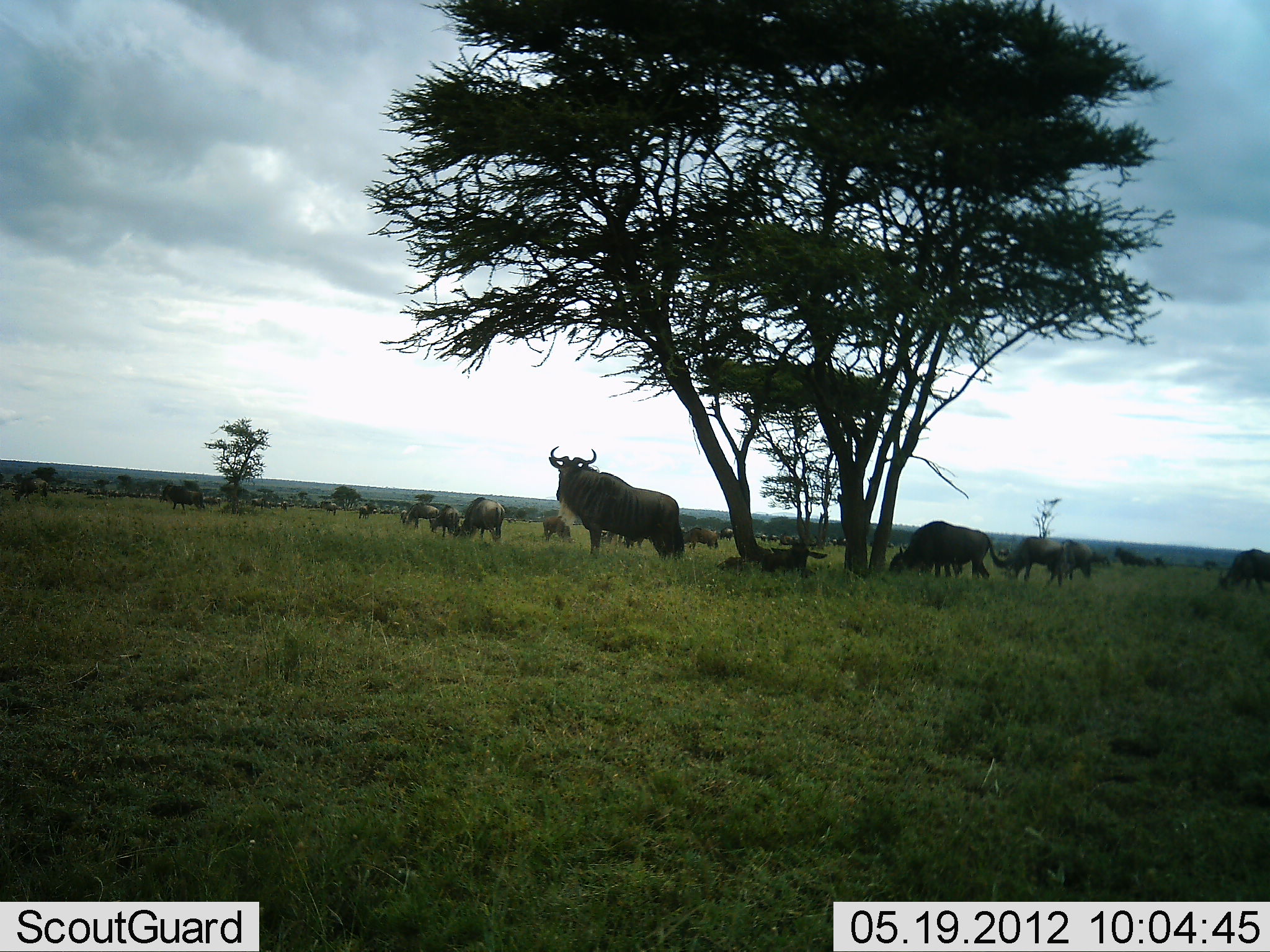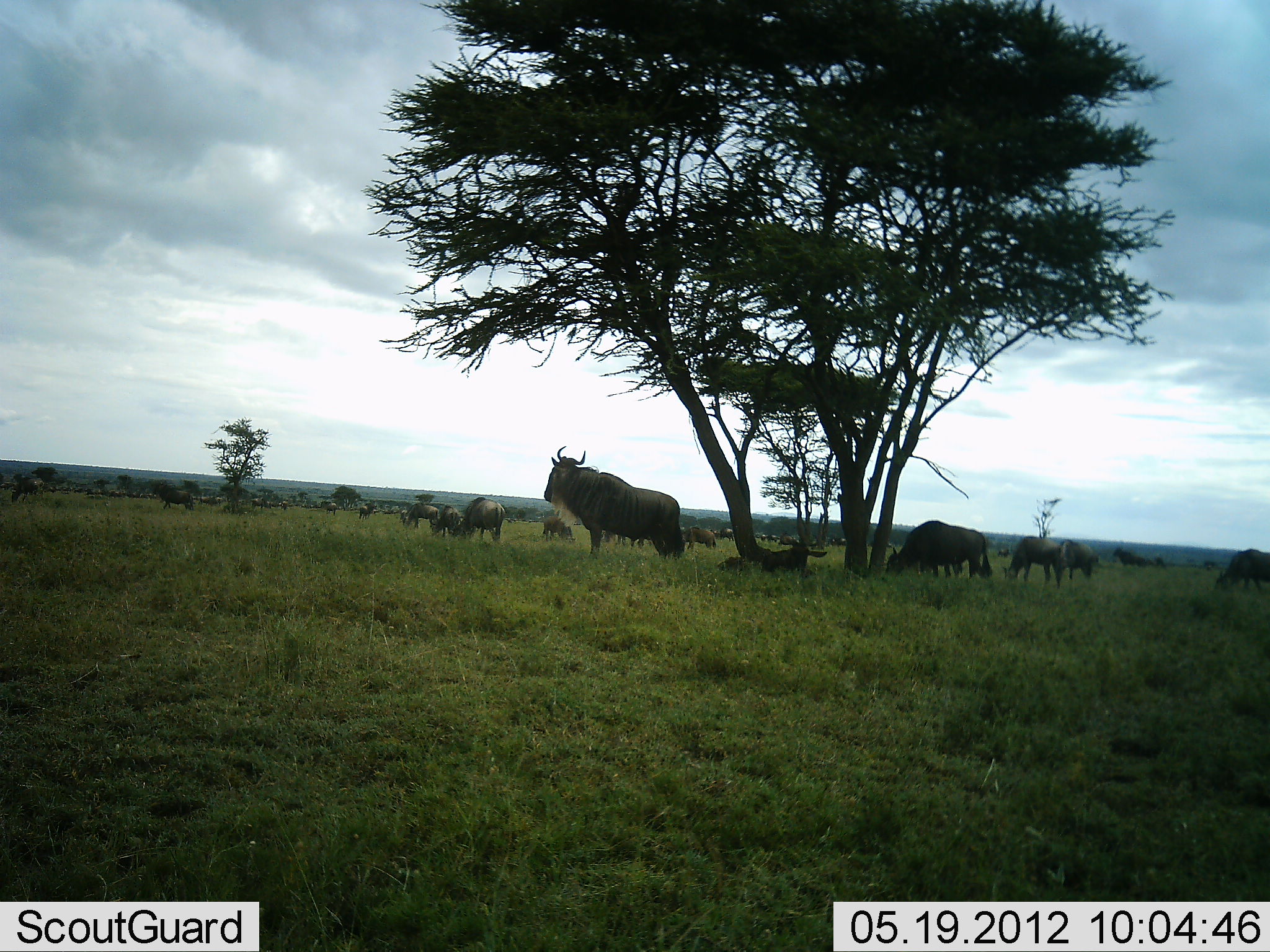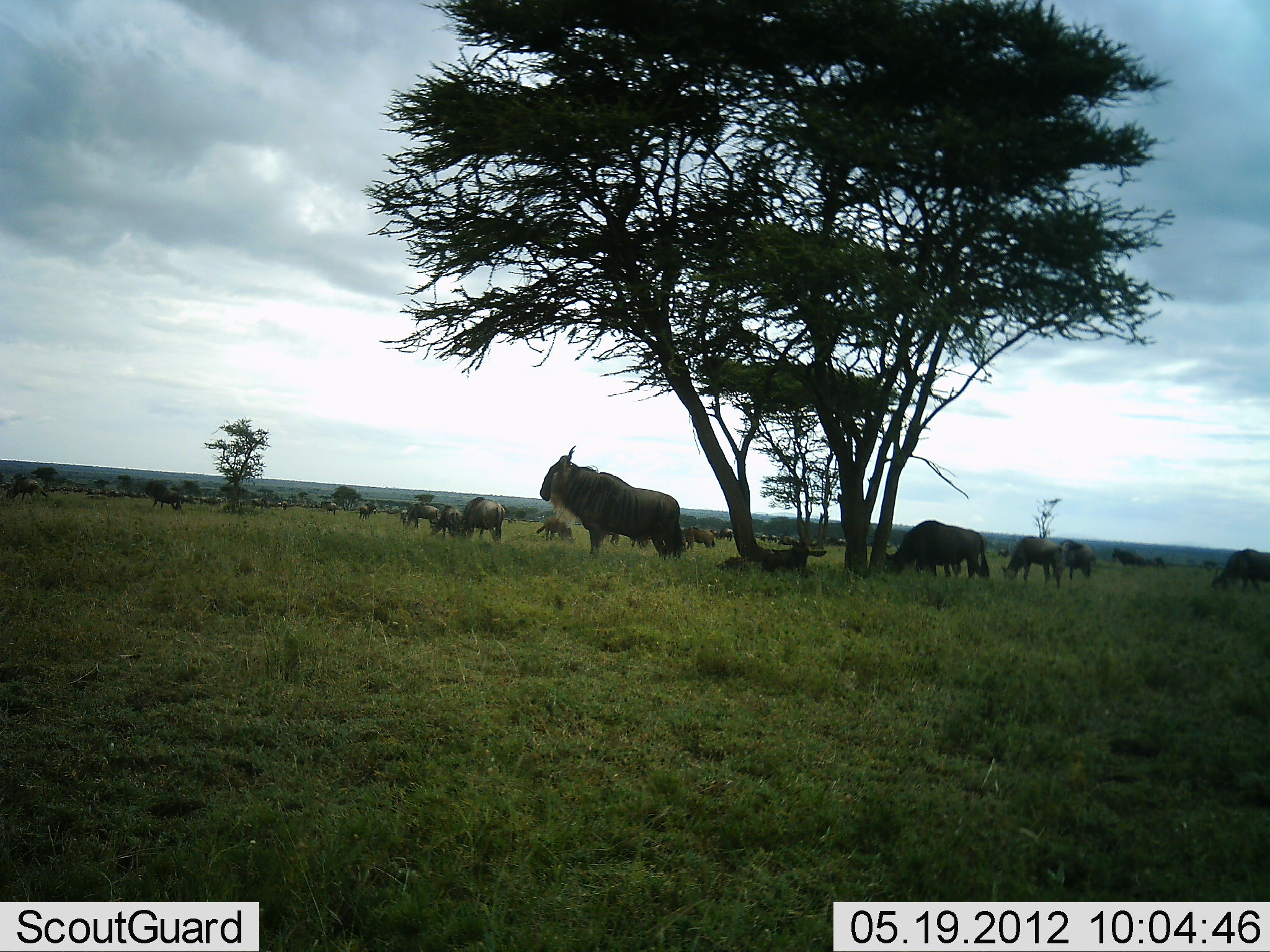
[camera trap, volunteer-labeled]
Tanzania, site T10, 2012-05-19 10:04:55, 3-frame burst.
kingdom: Animalia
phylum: Chordata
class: Mammalia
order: Artiodactyla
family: Bovidae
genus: Connochaetes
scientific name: Connochaetes taurinus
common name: blue wildebeest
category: wildebeest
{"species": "wildebeest (blue wildebeest) (Connochaetes taurinus)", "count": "11-50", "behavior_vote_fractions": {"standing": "100%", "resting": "50%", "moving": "60%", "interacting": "10%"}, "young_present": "0%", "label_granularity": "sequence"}